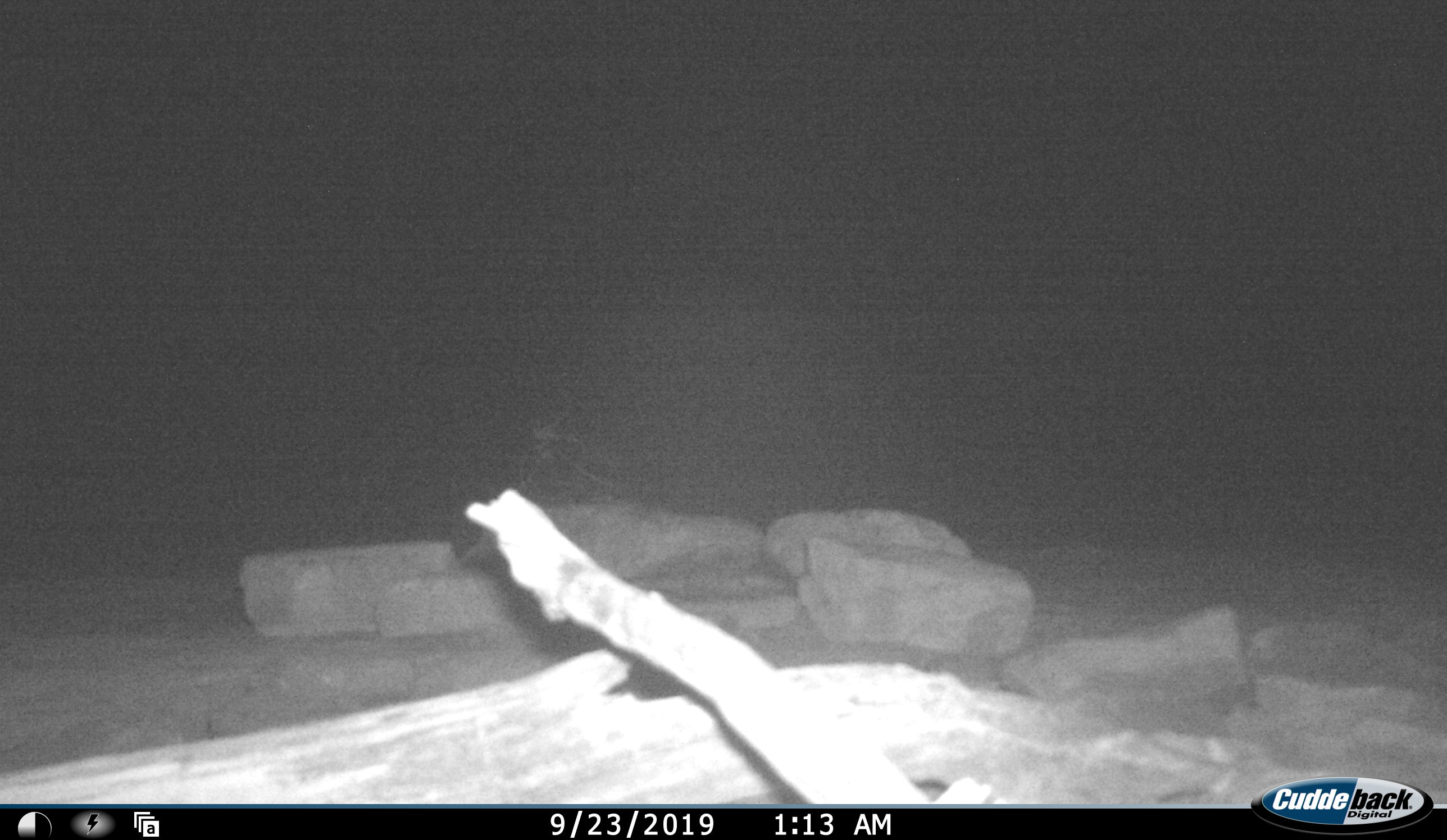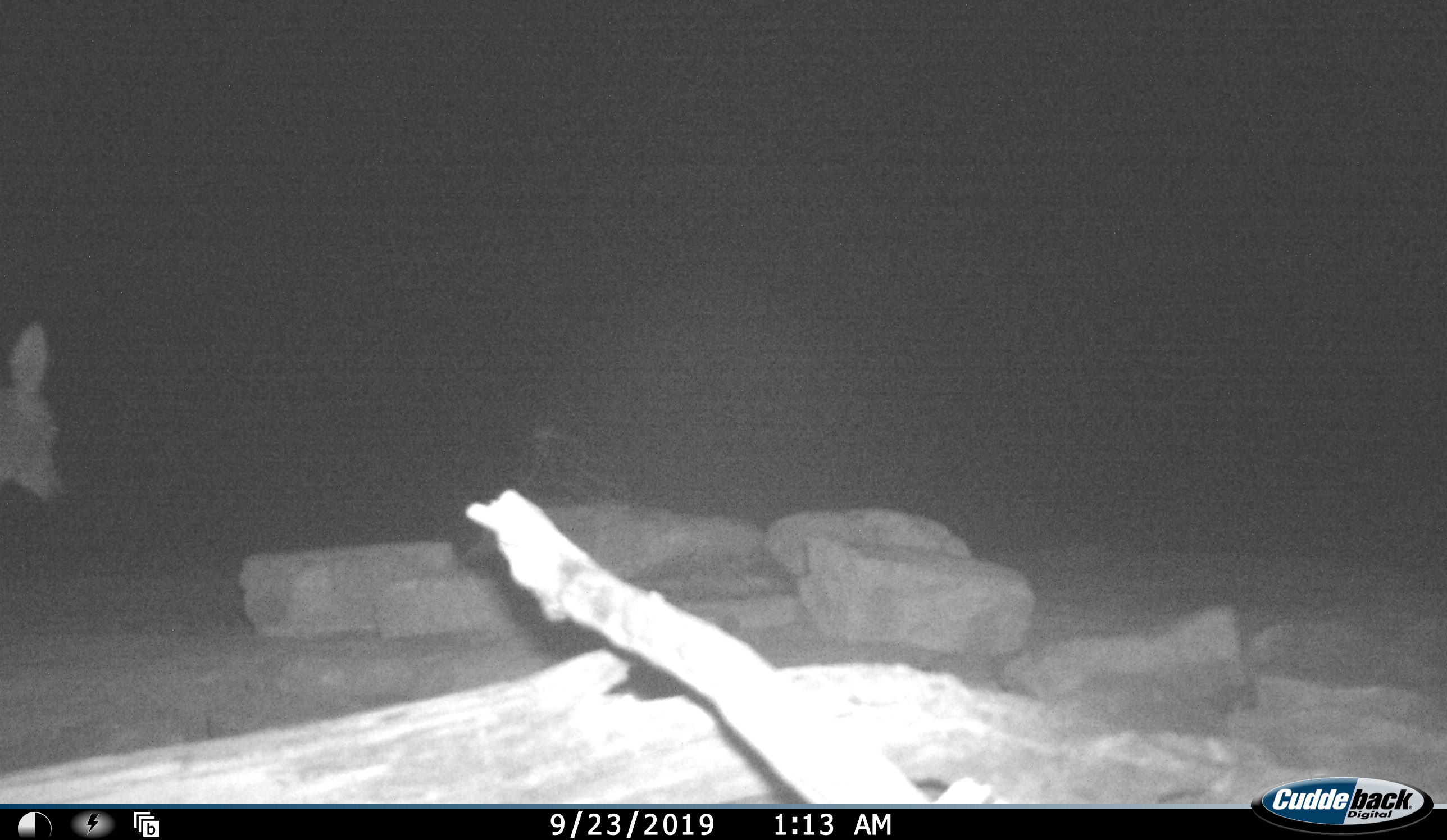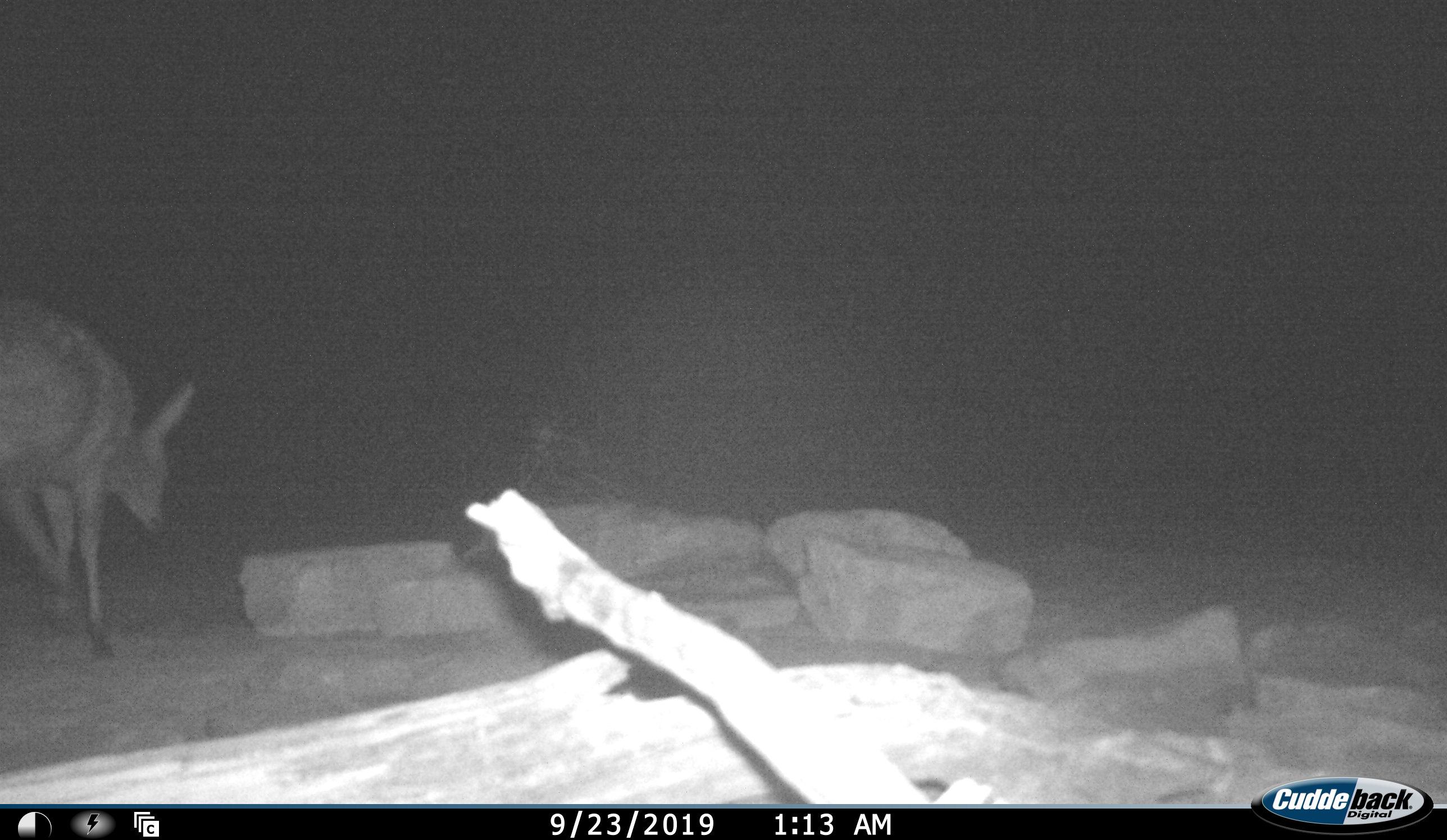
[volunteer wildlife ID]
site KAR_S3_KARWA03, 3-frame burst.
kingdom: Animalia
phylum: Chordata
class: Mammalia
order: Artiodactyla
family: Bovidae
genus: Sylvicapra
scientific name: Sylvicapra grimmia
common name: common duiker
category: duikercommongrey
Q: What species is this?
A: Duikercommongrey (common duiker) (Sylvicapra grimmia).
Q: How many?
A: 1.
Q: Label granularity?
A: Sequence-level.